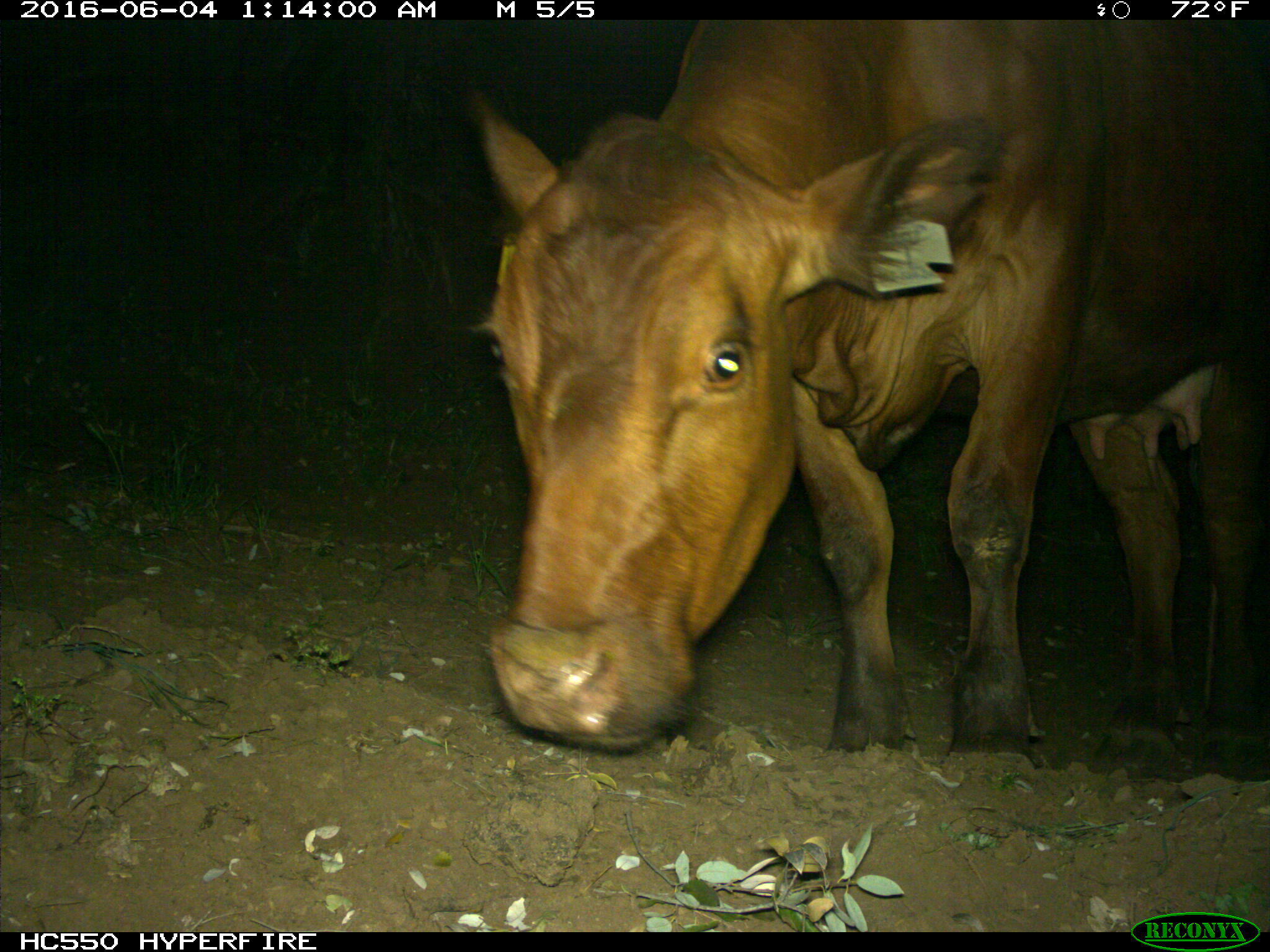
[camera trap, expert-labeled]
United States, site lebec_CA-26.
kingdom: Animalia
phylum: Chordata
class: Mammalia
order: Artiodactyla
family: Bovidae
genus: Bos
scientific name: Bos taurus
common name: domestic cow